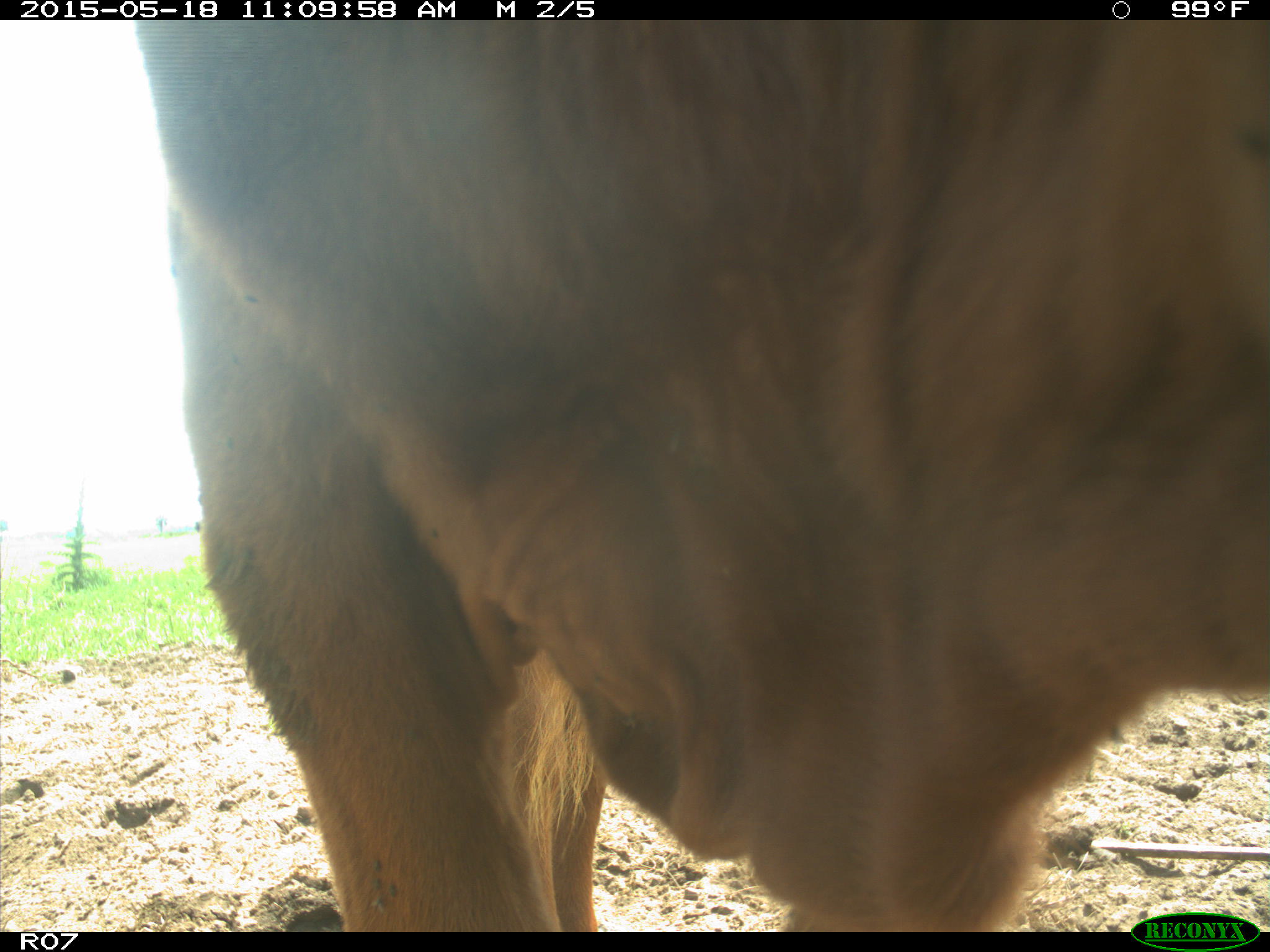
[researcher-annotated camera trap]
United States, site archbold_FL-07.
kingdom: Animalia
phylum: Chordata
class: Mammalia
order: Artiodactyla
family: Bovidae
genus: Bos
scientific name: Bos taurus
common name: domestic cow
Bos taurus (domestic cow).